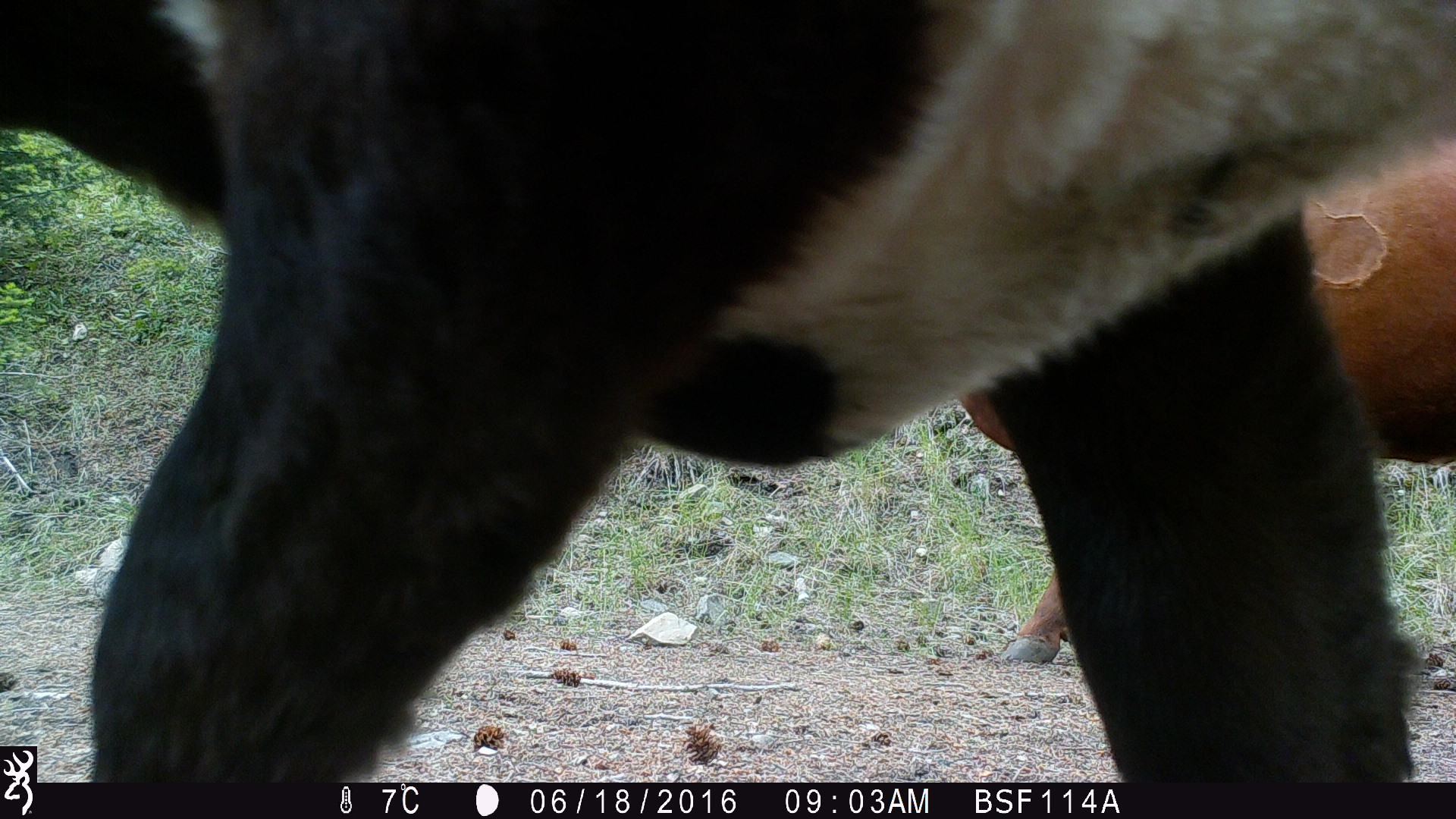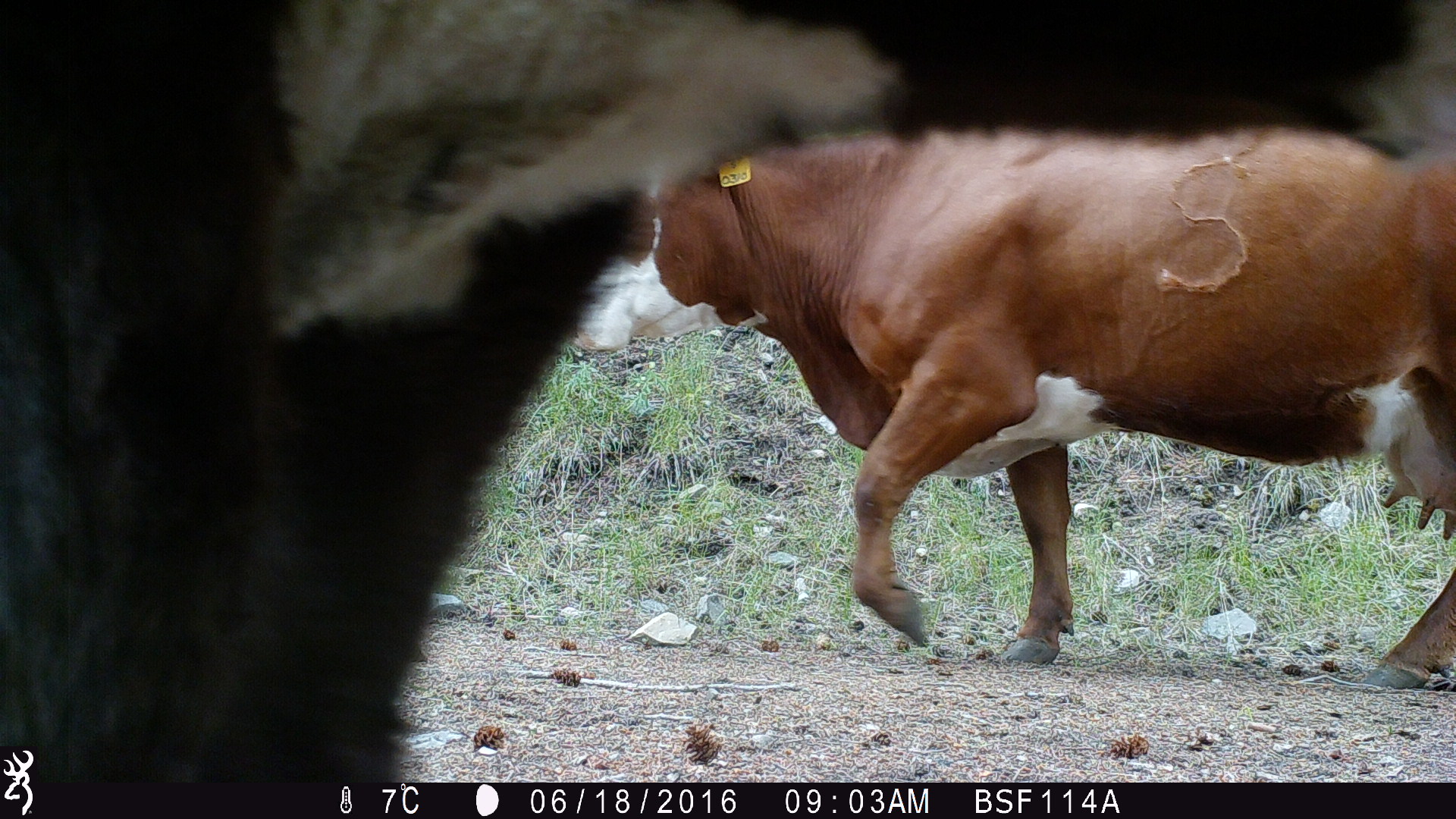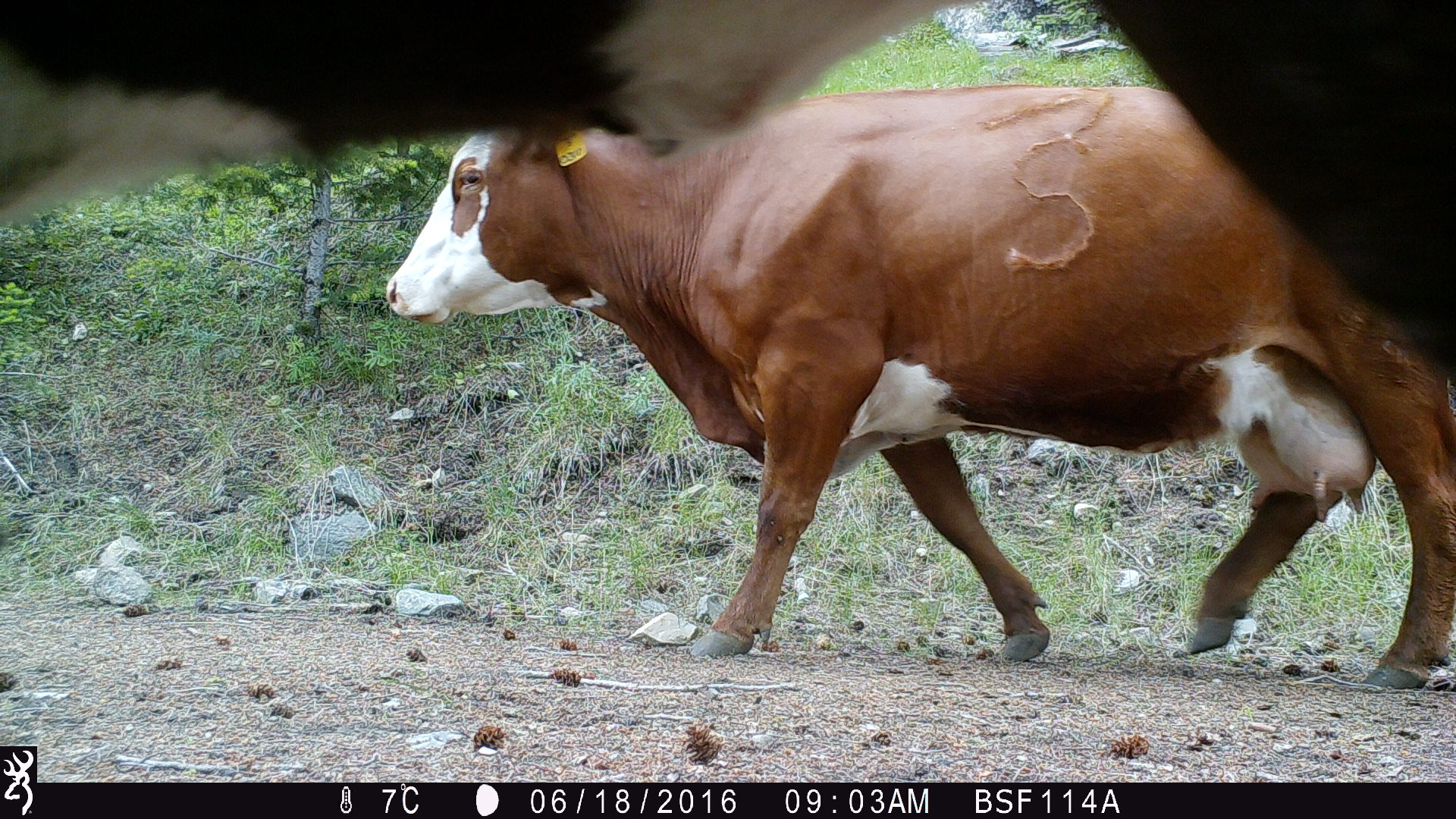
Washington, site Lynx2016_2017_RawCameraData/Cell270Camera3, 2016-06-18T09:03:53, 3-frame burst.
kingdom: Animalia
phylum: Chordata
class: Mammalia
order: Artiodactyla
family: Bovidae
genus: Bos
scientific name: Bos taurus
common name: domestic cattle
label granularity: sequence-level